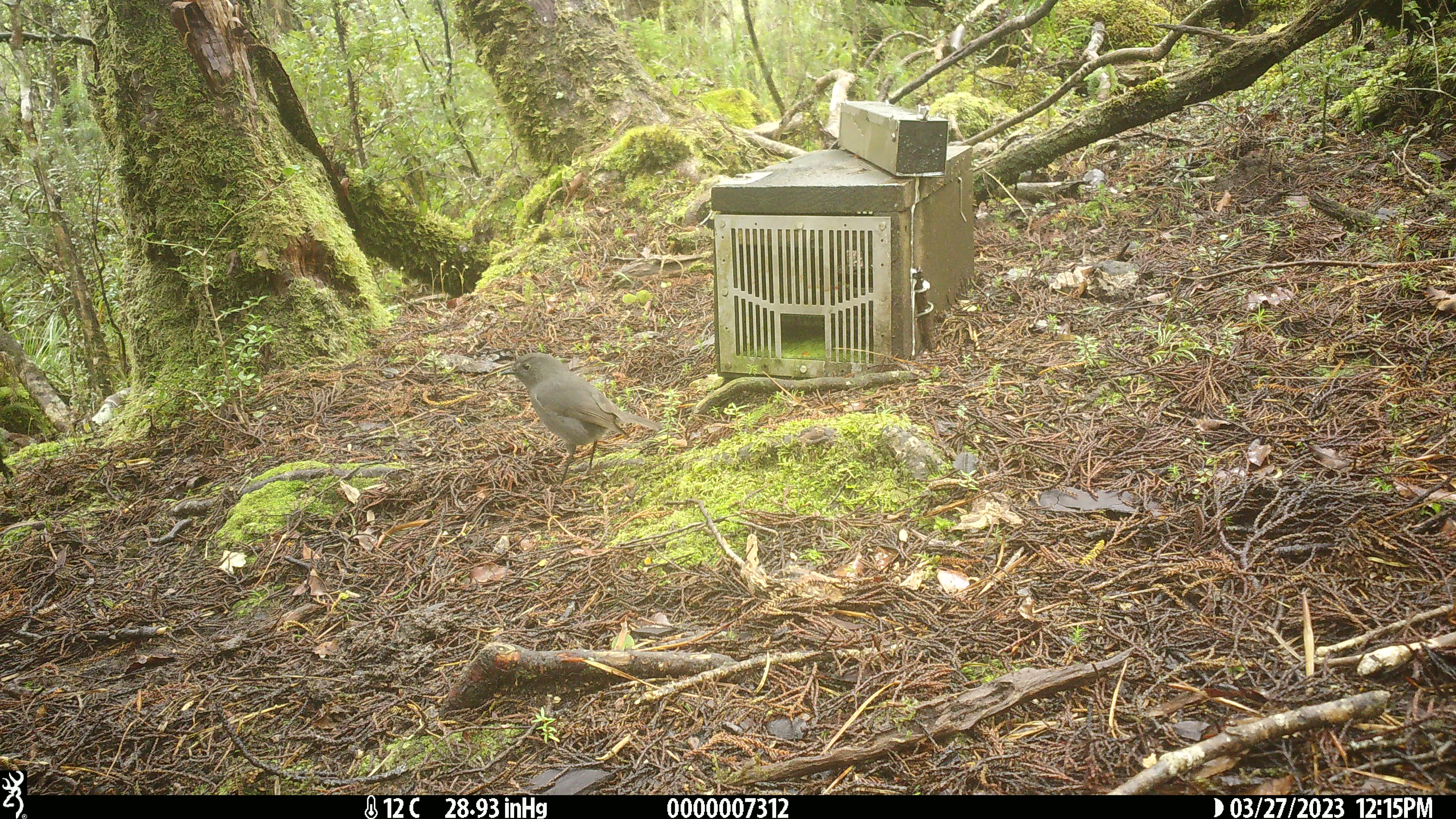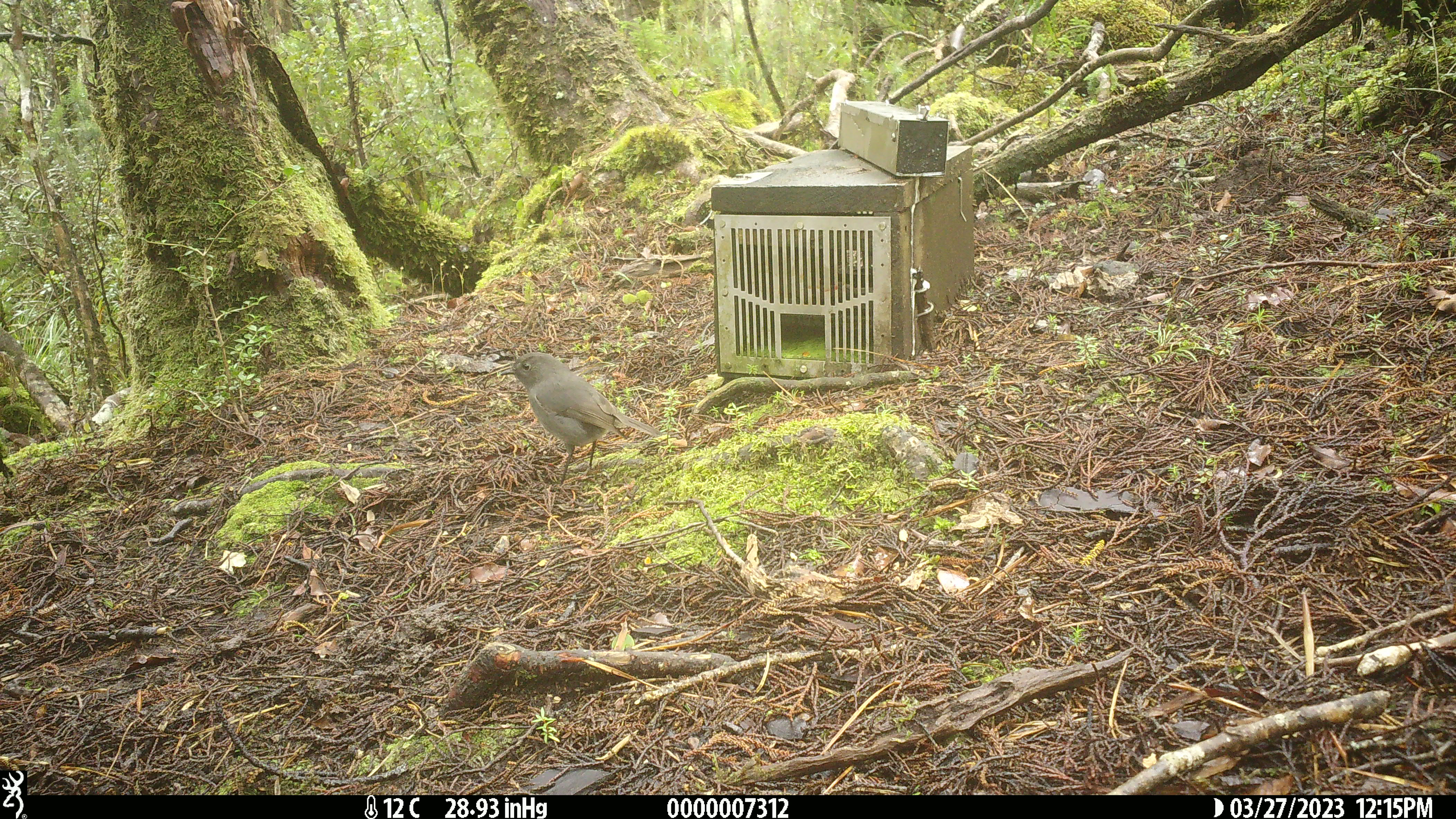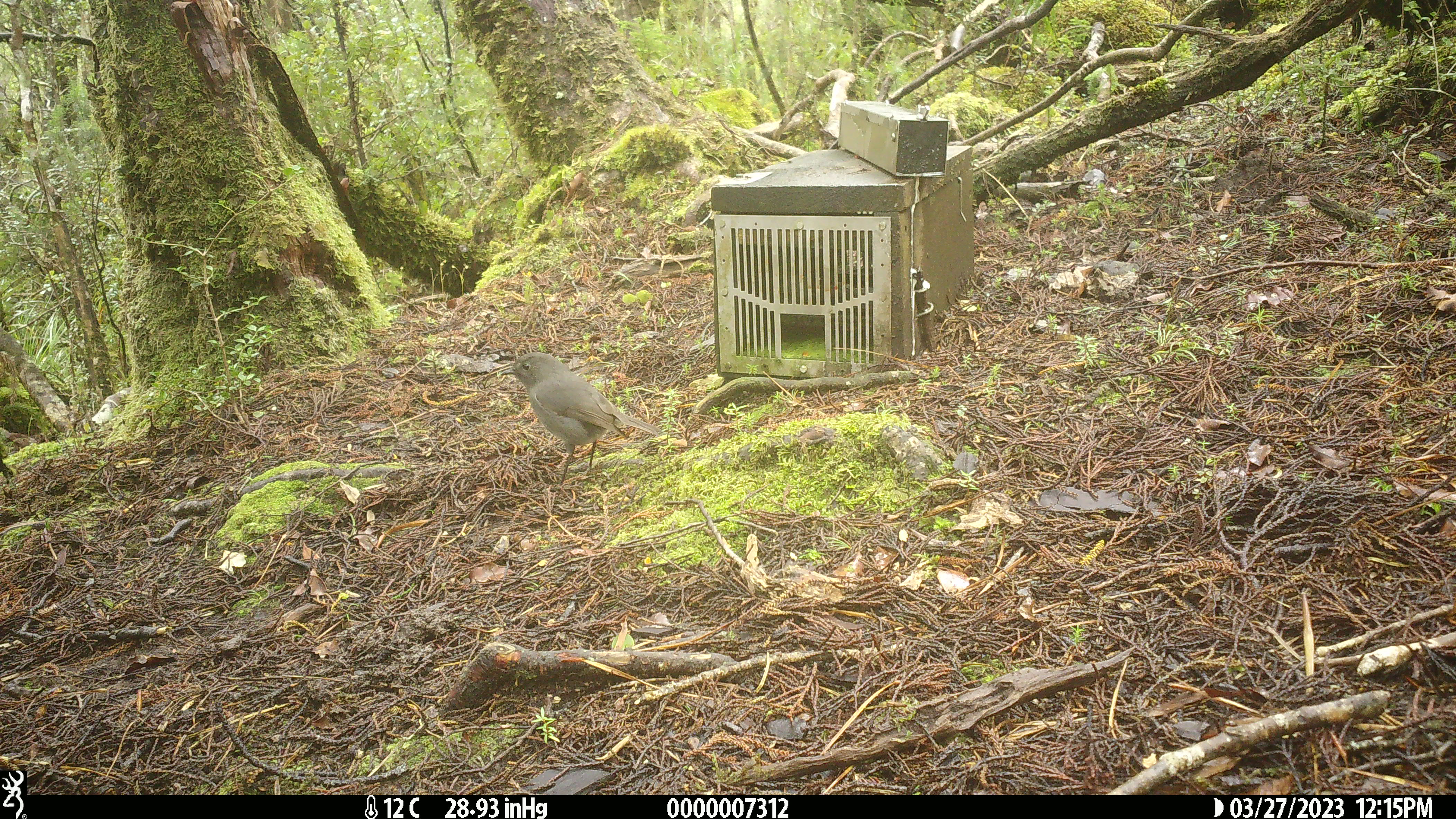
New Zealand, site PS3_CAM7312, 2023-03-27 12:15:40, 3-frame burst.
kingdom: Animalia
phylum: Chordata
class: Aves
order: Passeriformes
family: Petroicidae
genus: Petroica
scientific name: Petroica australis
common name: new zealand robin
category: robin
Robin (new zealand robin) (Petroica australis).